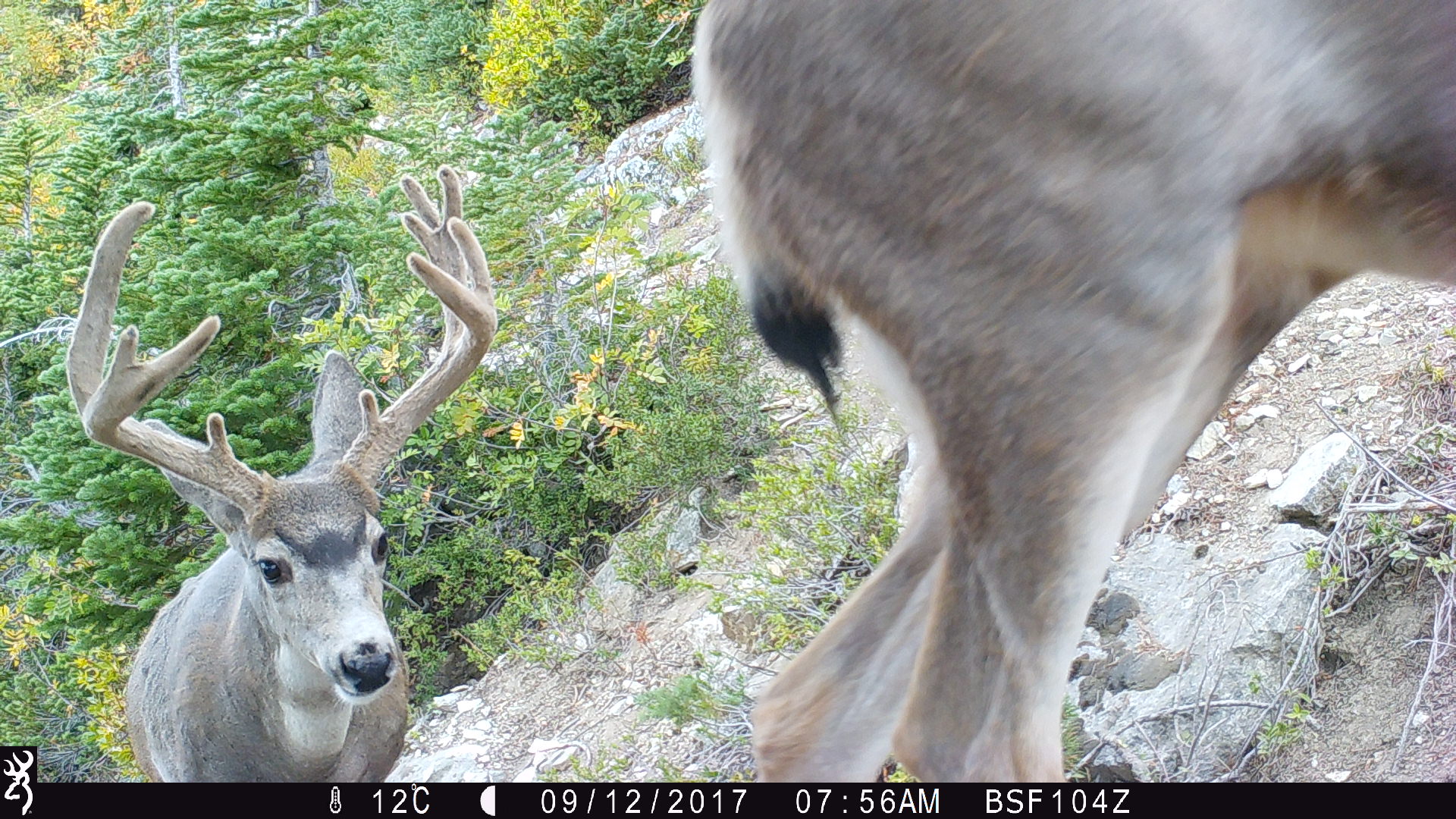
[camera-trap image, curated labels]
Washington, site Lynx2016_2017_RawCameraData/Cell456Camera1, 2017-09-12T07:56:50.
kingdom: Animalia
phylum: Chordata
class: Mammalia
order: Artiodactyla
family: Cervidae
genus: Odocoileus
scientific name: Odocoileus hemionus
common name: mule deer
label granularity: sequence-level